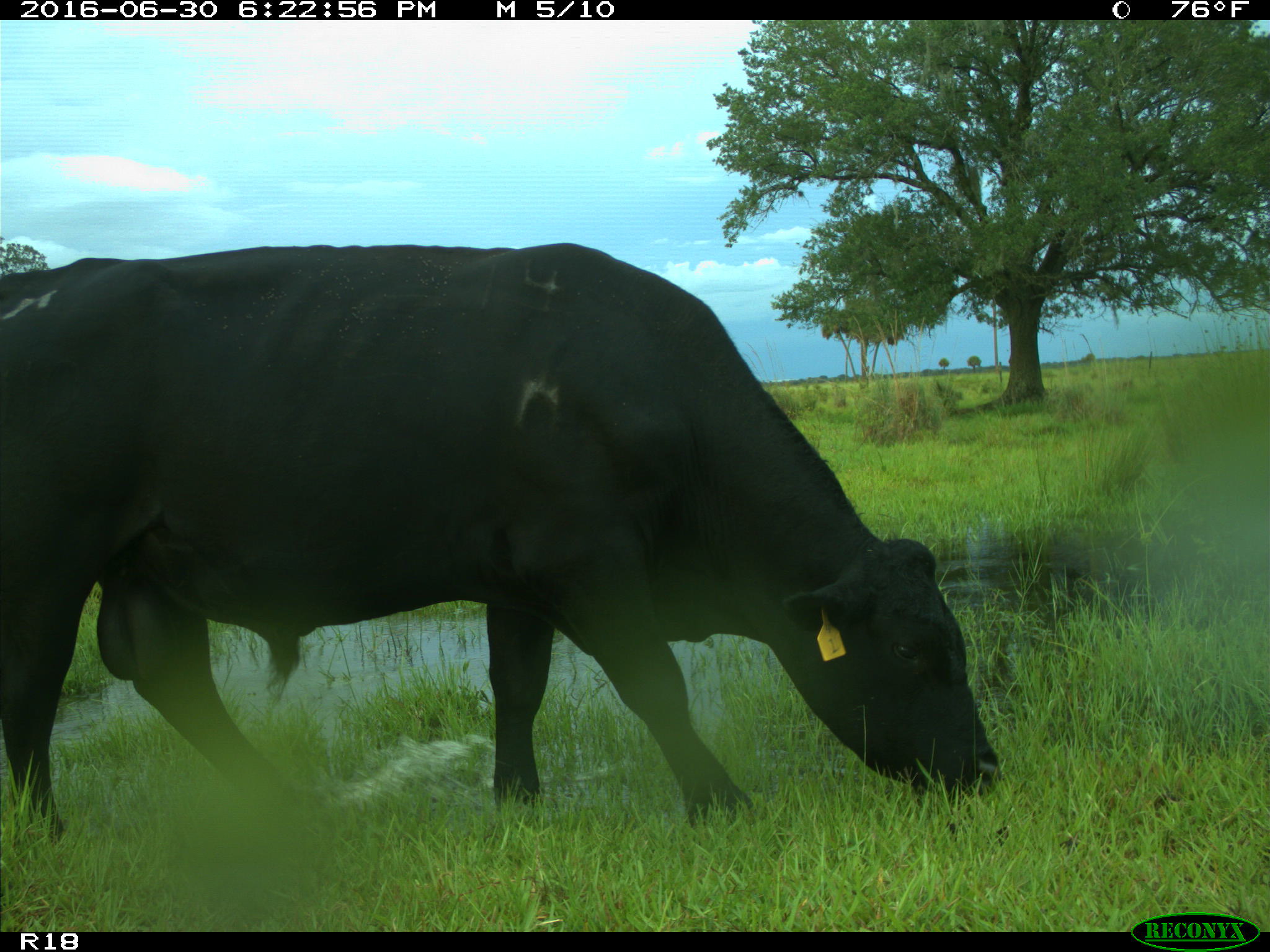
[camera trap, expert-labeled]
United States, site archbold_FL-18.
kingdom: Animalia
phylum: Chordata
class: Mammalia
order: Artiodactyla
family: Bovidae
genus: Bos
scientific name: Bos taurus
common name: domestic cow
Bos taurus (domestic cow).